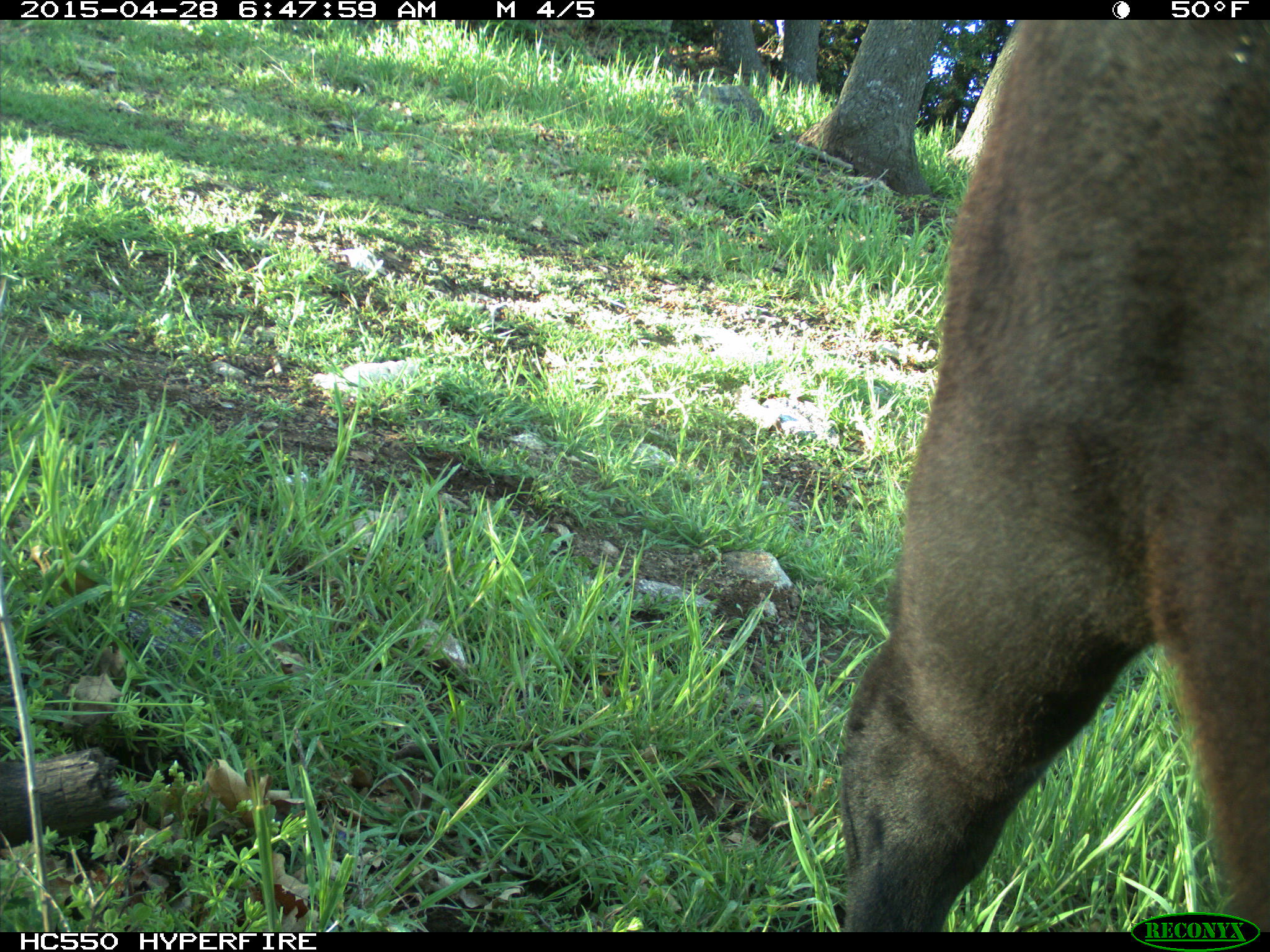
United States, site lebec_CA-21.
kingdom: Animalia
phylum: Chordata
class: Mammalia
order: Artiodactyla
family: Bovidae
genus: Bos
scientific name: Bos taurus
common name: domestic cow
Bos taurus (domestic cow).